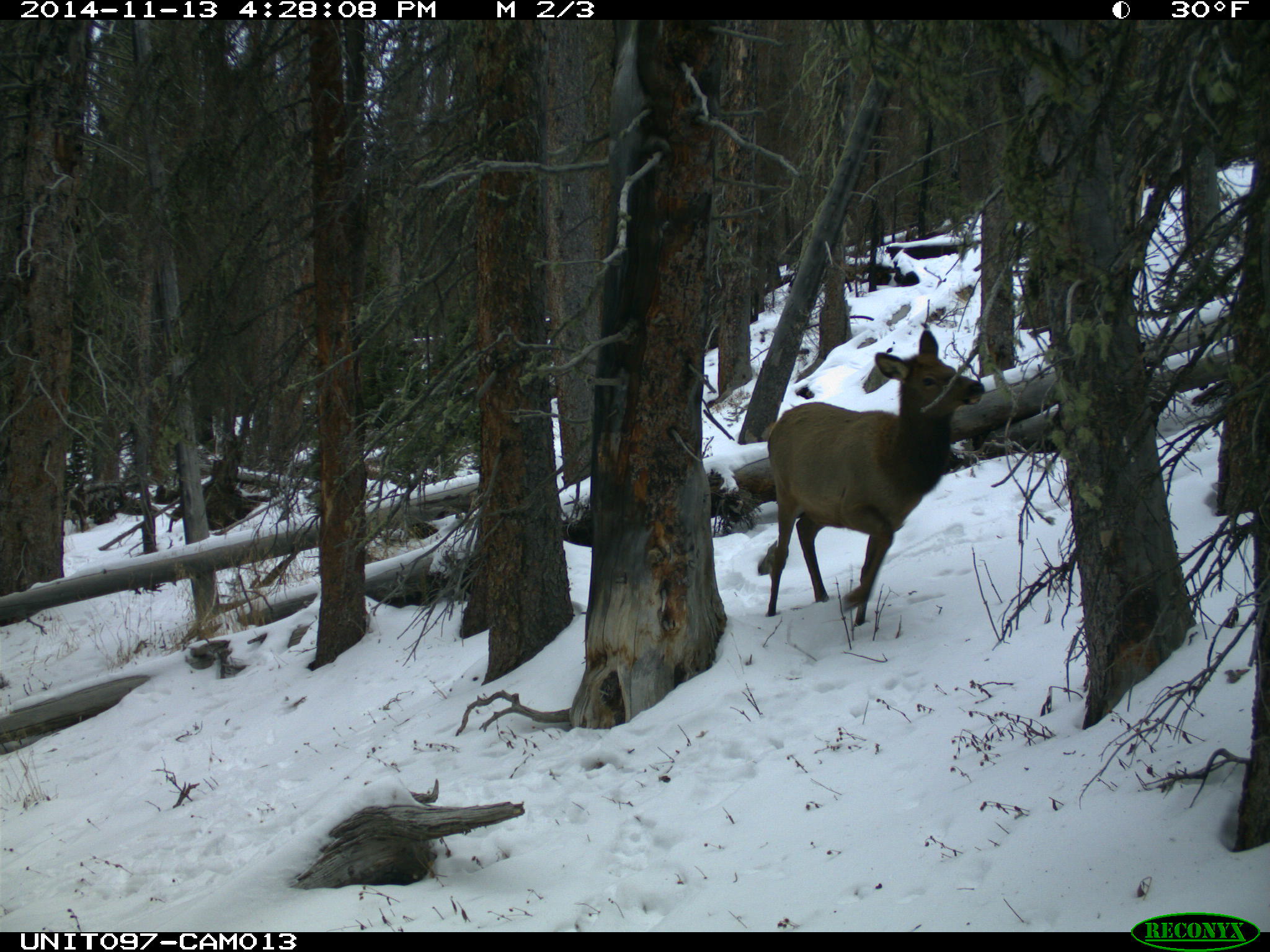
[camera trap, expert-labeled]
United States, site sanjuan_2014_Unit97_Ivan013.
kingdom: Animalia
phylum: Chordata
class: Mammalia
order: Artiodactyla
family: Cervidae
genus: Cervus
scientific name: Cervus elaphus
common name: red deer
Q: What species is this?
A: Cervus elaphus (red deer).